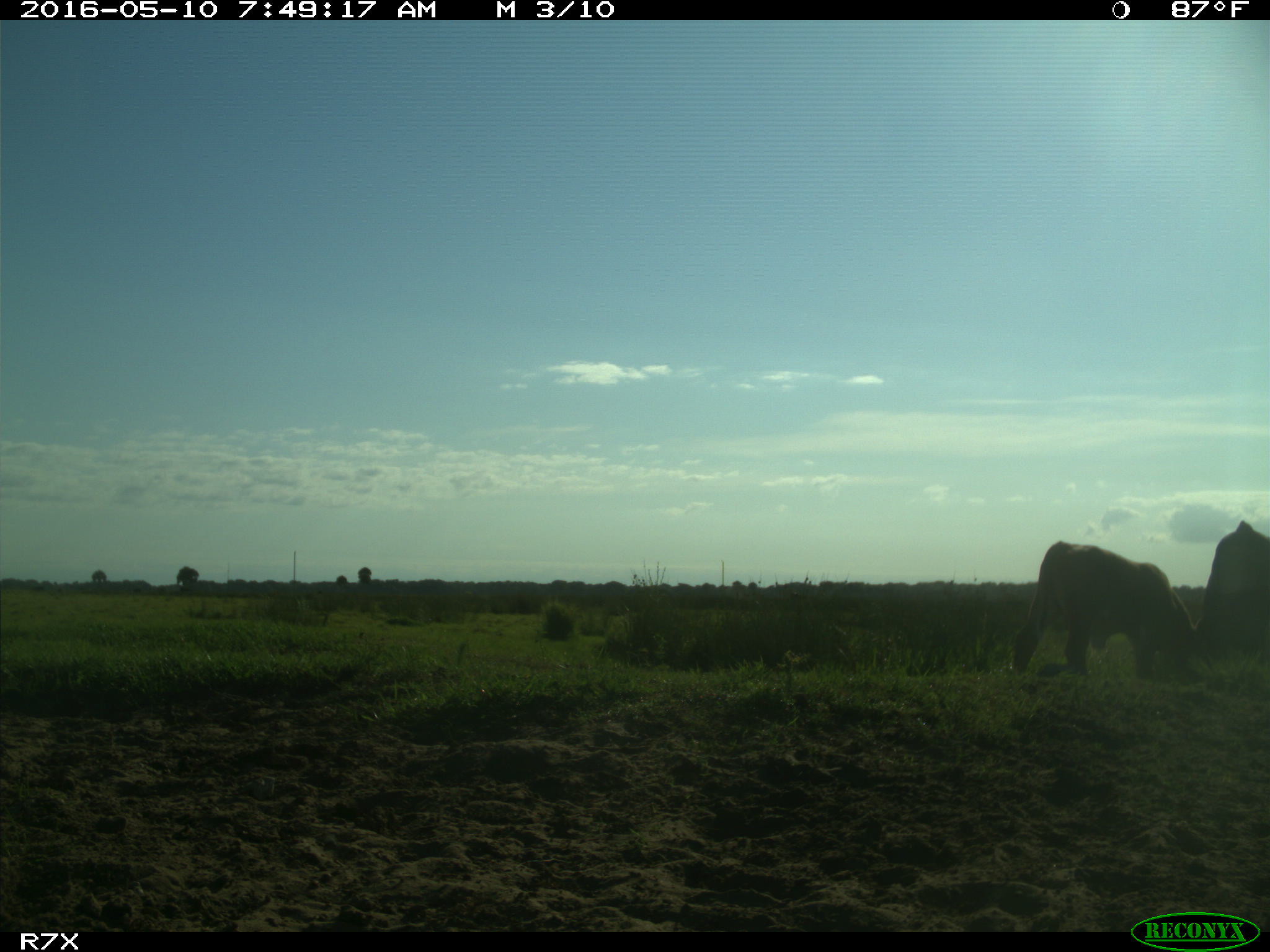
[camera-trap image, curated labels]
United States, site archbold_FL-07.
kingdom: Animalia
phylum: Chordata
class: Mammalia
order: Artiodactyla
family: Bovidae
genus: Bos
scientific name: Bos taurus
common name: domestic cow